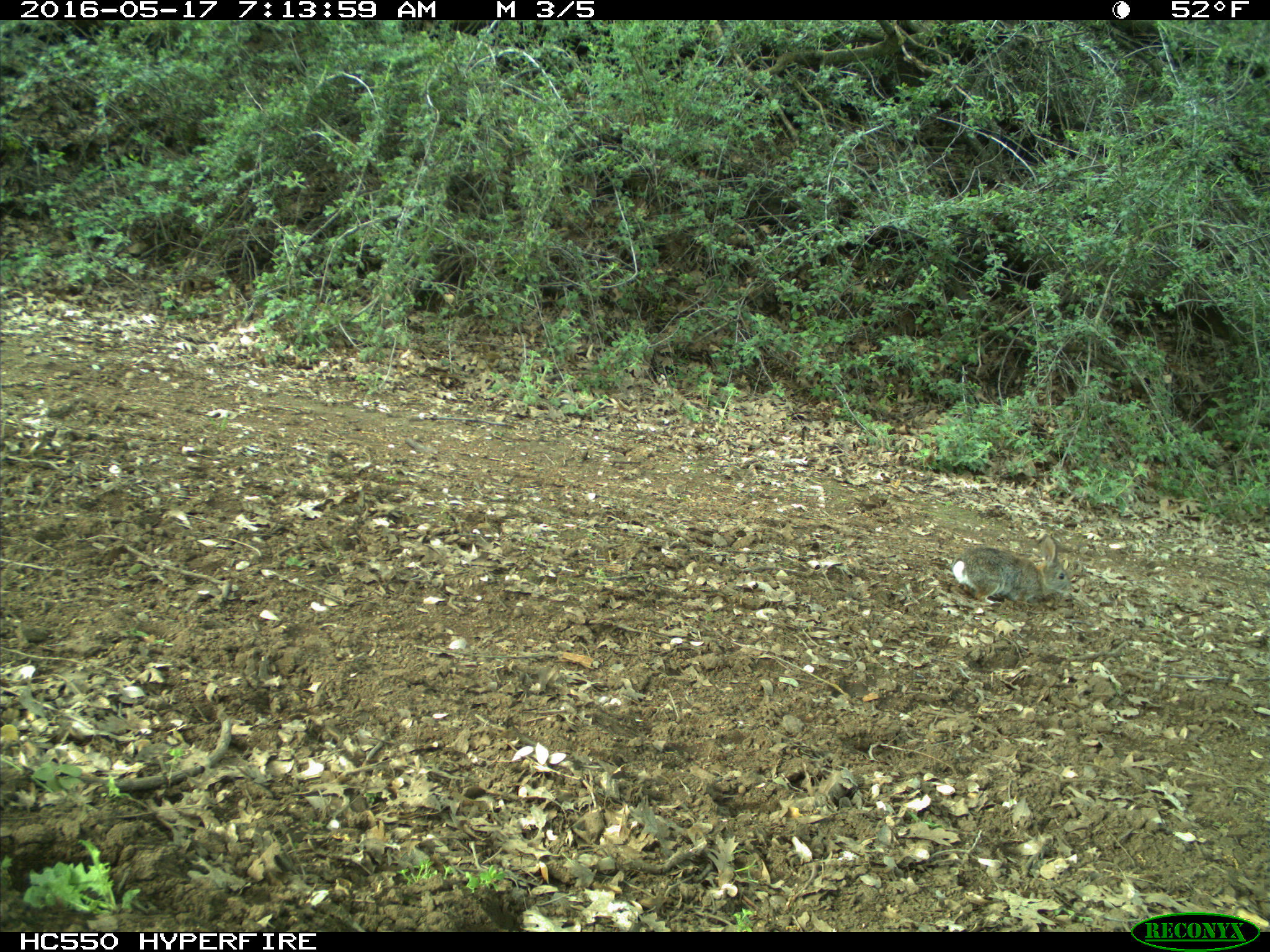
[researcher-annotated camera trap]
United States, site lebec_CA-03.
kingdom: Animalia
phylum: Chordata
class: Mammalia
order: Lagomorpha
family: Leporidae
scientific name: Leporidae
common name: rabbits and hares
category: unidentified rabbit